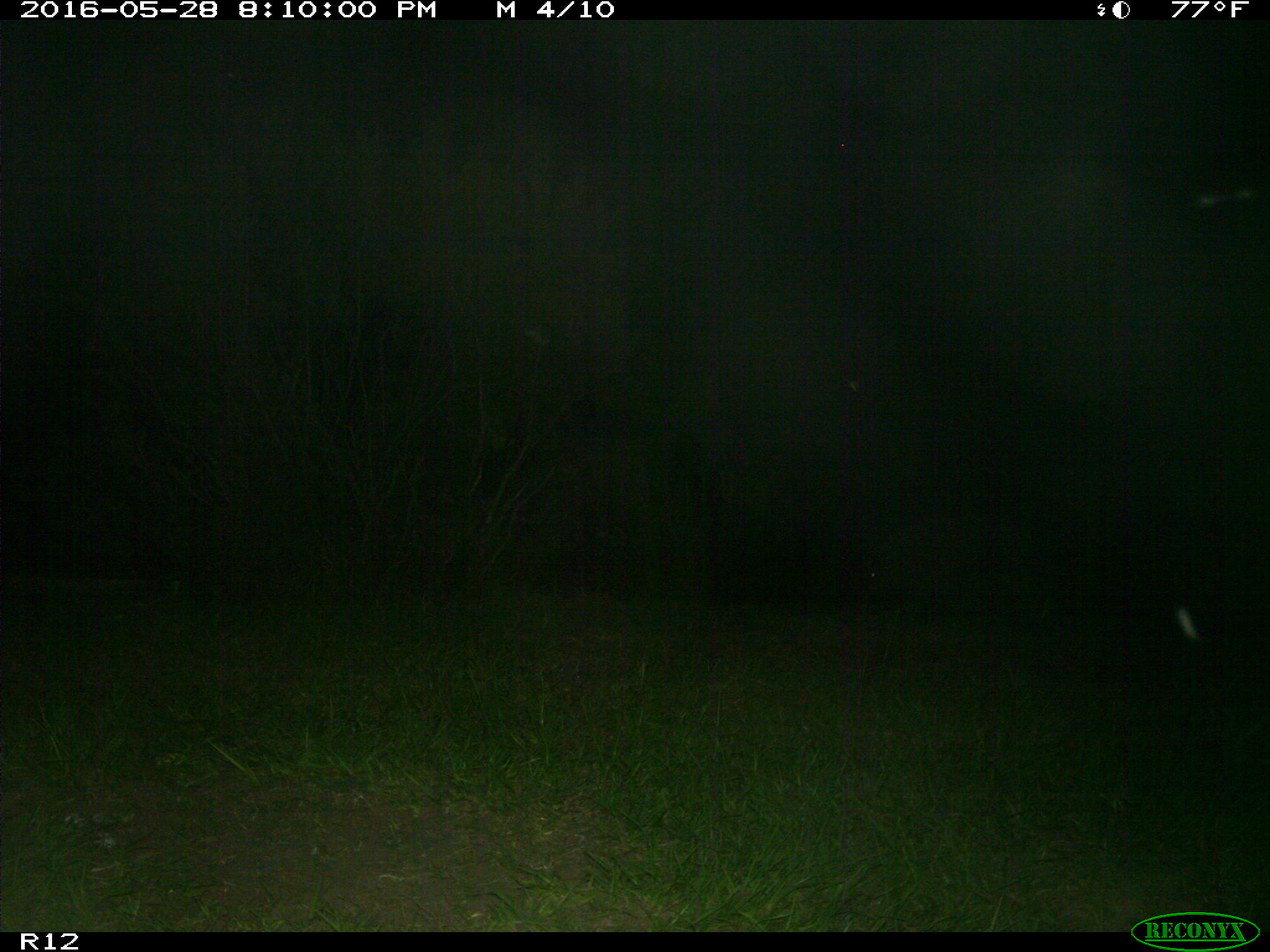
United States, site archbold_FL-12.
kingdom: Animalia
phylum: Chordata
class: Mammalia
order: Artiodactyla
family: Suidae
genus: Sus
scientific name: Sus scrofa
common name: wild boar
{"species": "Sus scrofa (wild boar)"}